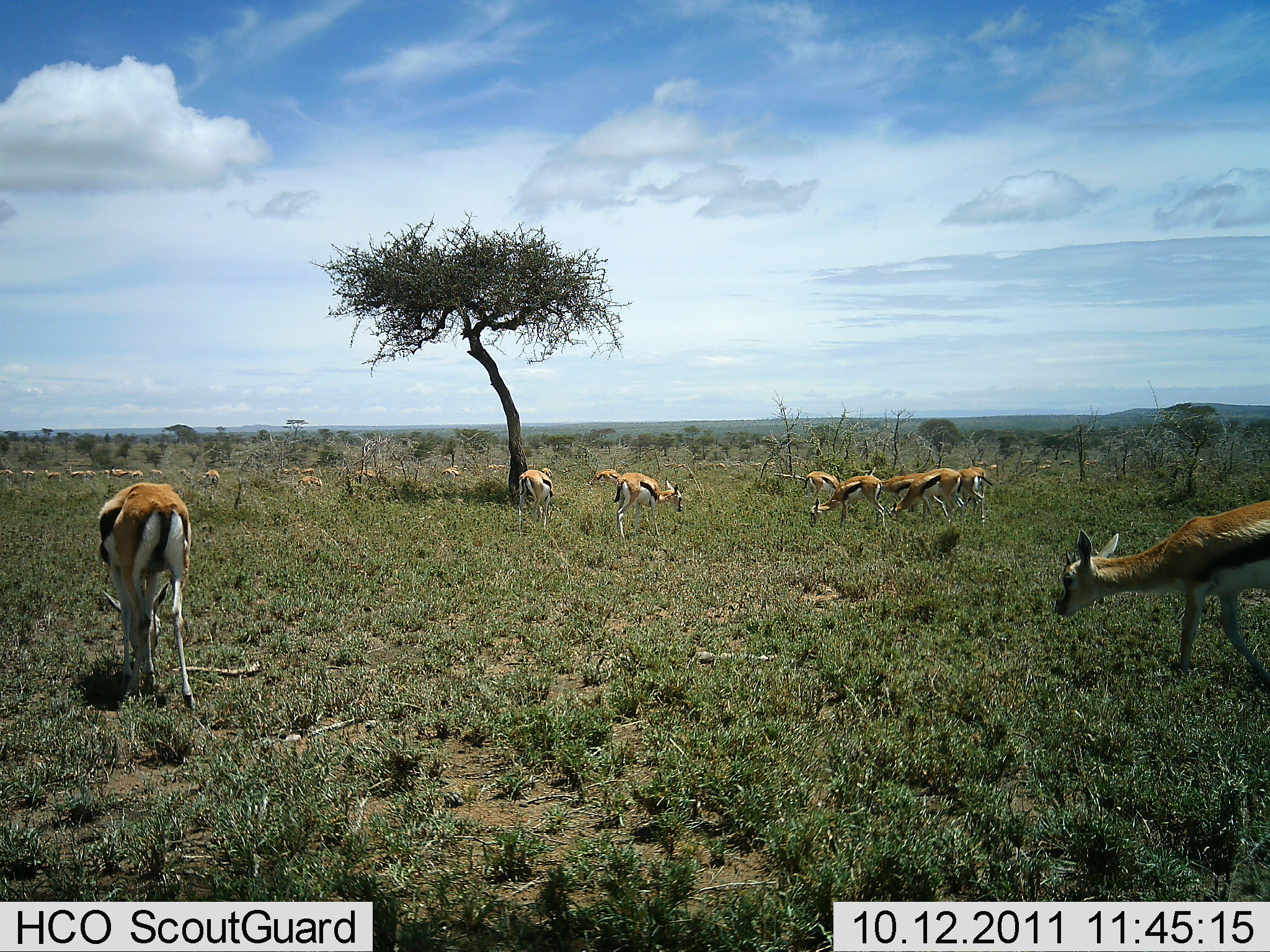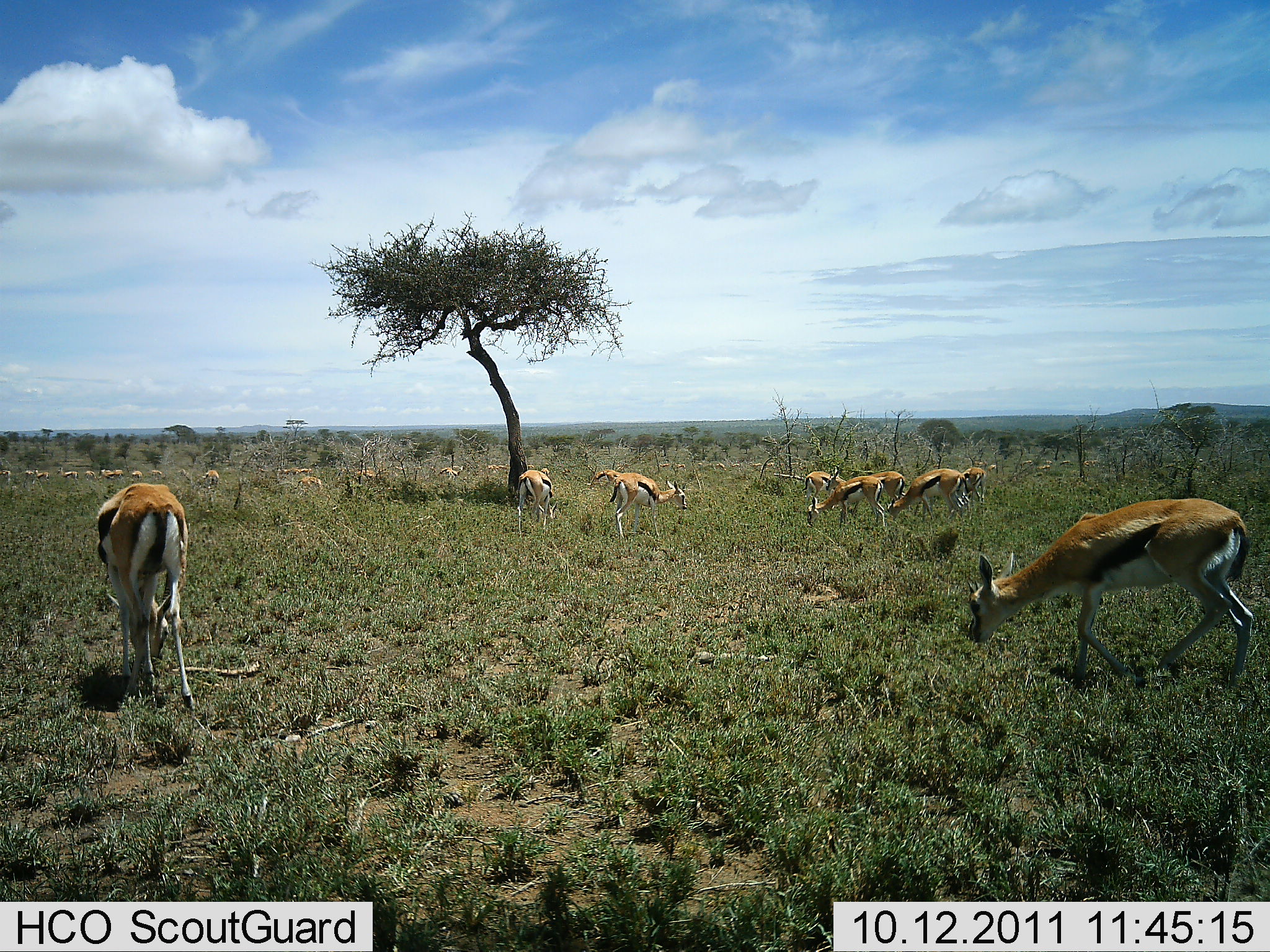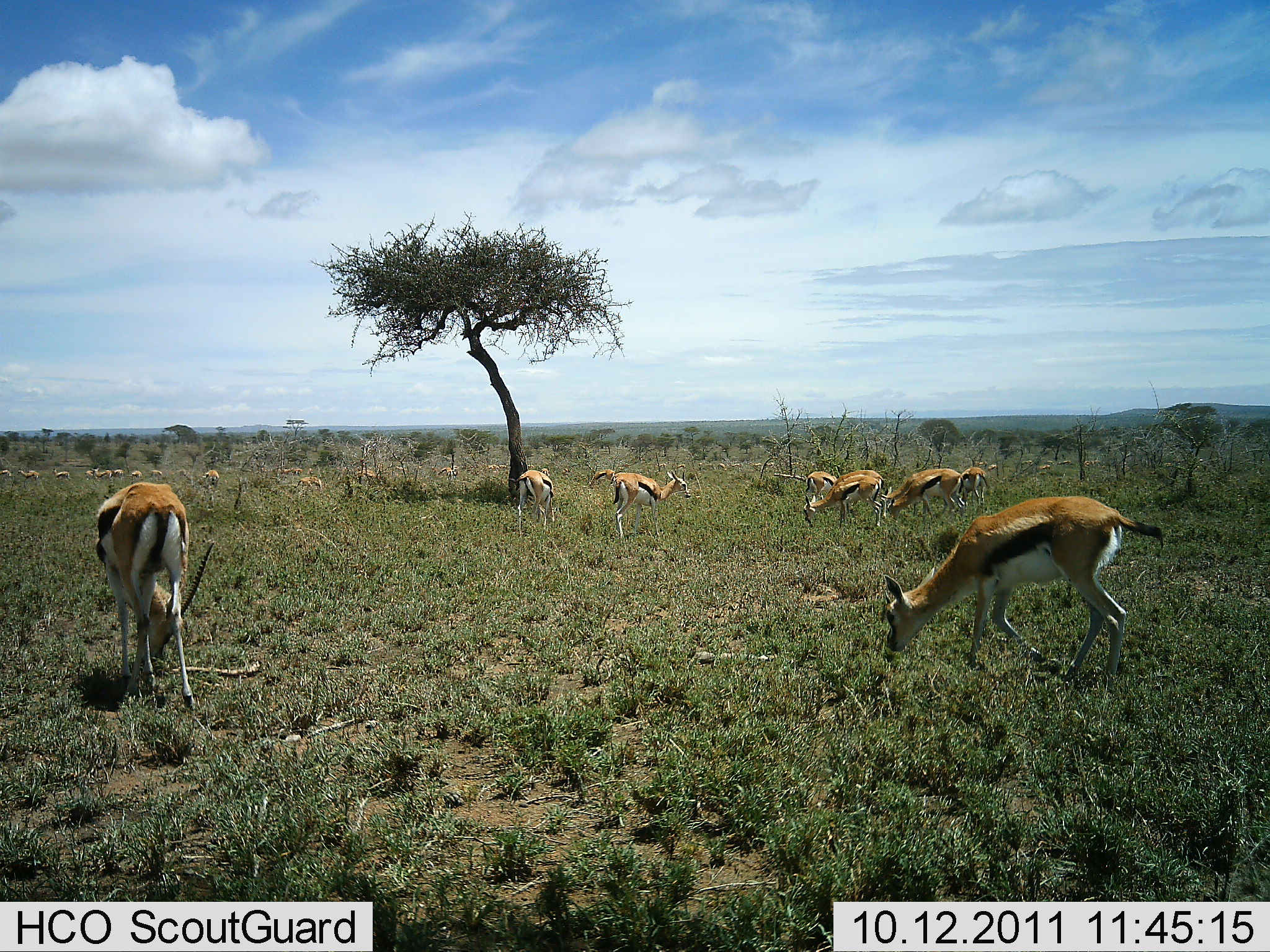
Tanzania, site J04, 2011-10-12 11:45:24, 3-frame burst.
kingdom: Animalia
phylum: Chordata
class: Mammalia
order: Artiodactyla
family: Bovidae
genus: Eudorcas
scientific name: Eudorcas thomsonii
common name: thomson's gazelle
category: gazellethomsons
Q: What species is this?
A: Gazellethomsons (thomson's gazelle) (Eudorcas thomsonii).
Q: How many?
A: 11-50.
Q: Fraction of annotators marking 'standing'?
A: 38%.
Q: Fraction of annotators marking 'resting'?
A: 0%.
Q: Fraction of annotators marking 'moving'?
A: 38%.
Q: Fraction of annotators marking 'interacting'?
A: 0%.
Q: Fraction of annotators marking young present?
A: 0%.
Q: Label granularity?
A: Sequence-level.